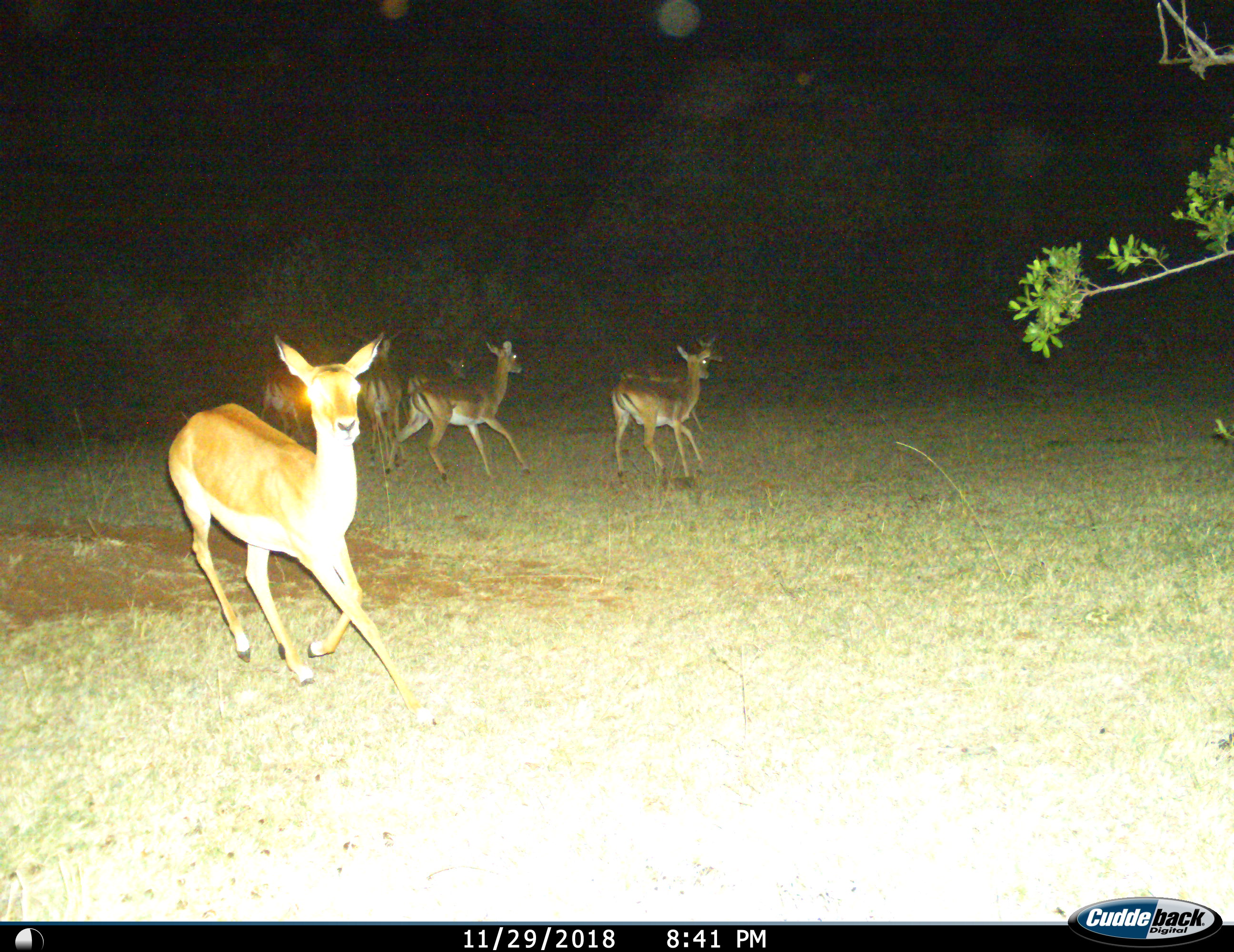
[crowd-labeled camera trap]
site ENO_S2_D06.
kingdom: Animalia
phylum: Chordata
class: Mammalia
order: Artiodactyla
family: Bovidae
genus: Aepyceros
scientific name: Aepyceros melampus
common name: impala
Impala (Aepyceros melampus), count 7. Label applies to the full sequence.